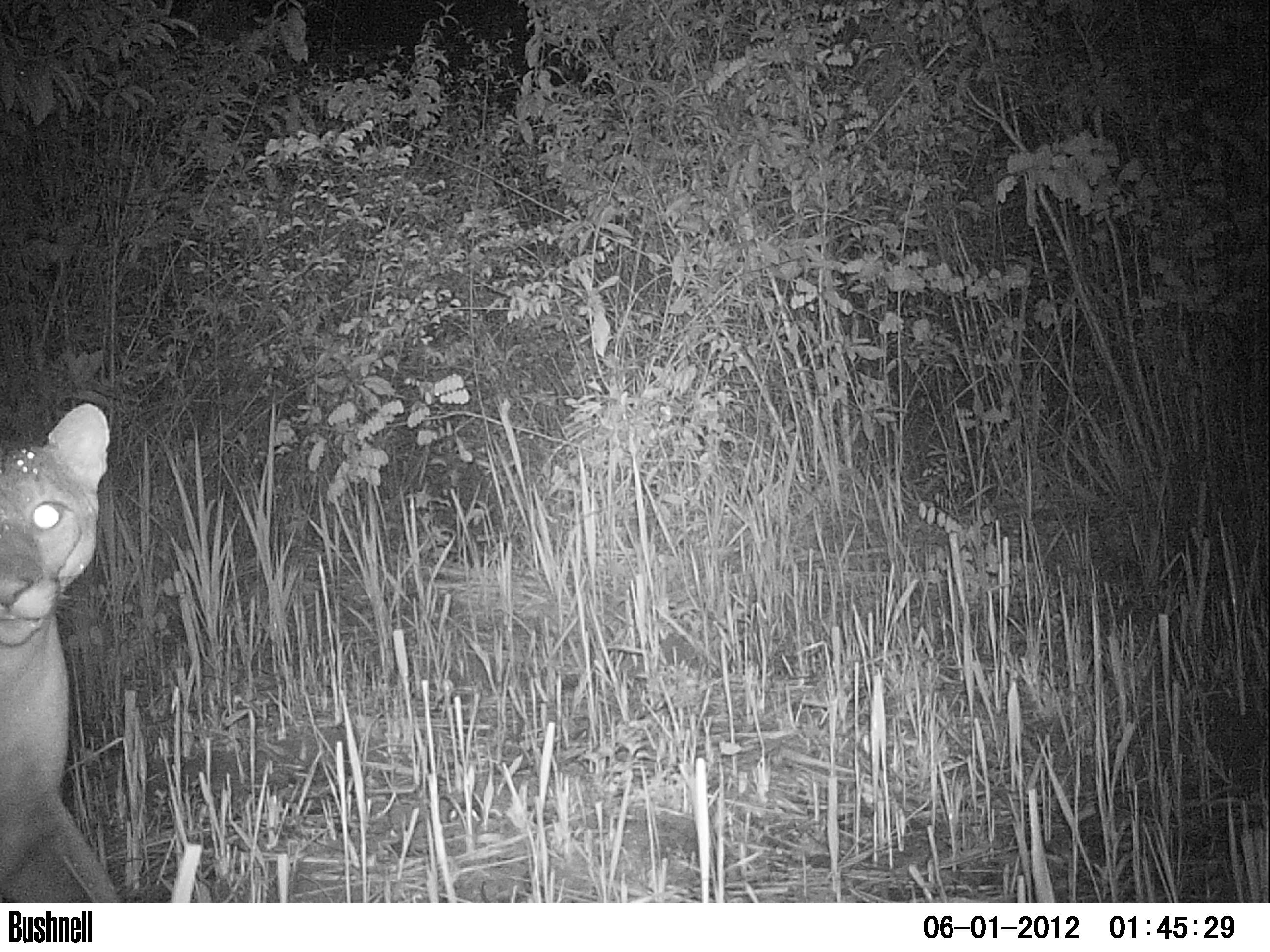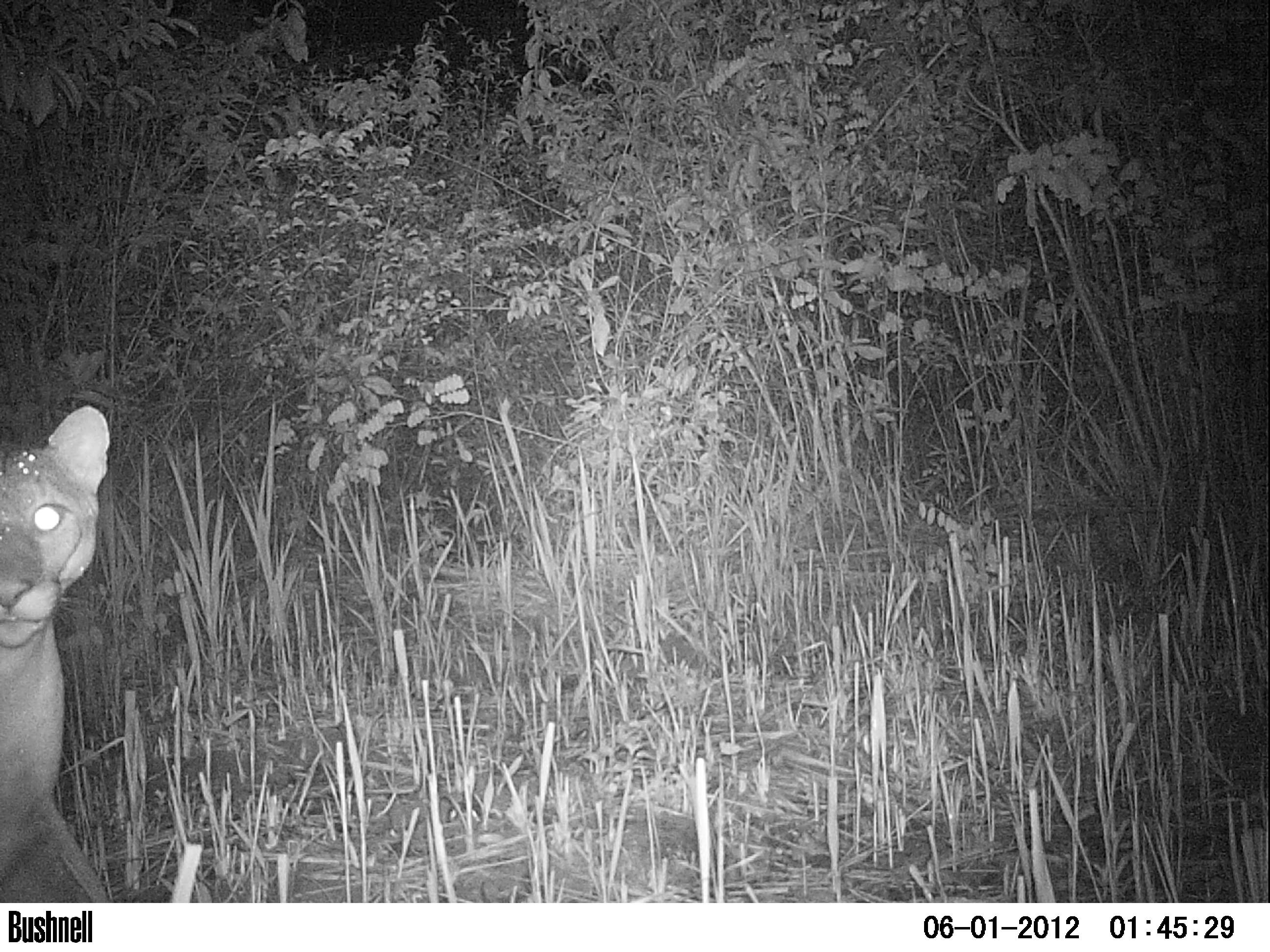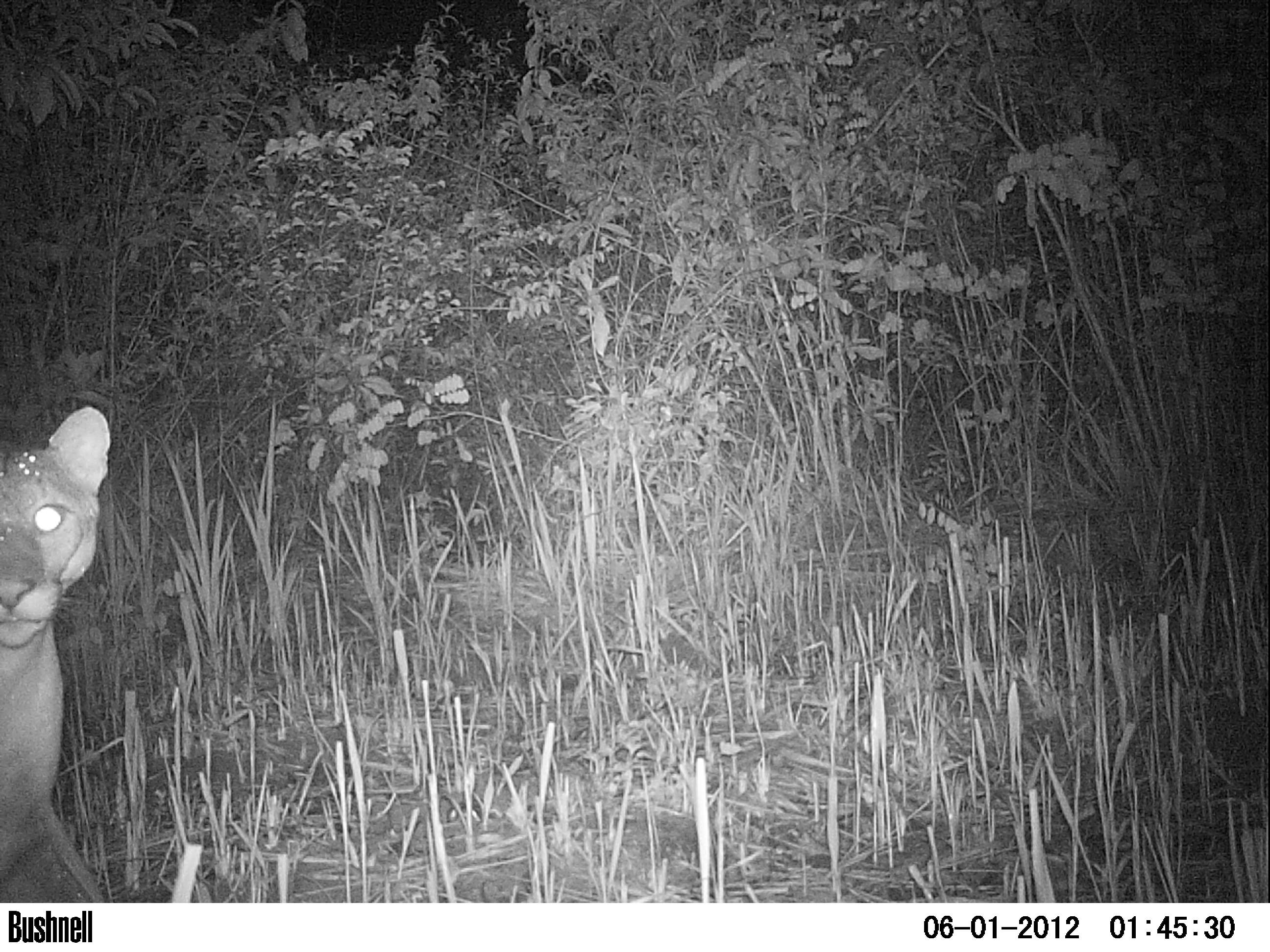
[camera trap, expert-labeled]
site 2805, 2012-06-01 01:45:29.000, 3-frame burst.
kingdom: Animalia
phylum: Chordata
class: Mammalia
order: Carnivora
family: Felidae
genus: Puma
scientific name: Puma concolor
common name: mountain lion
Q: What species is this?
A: Puma concolor (mountain lion).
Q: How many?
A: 1.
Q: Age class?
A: Adult.